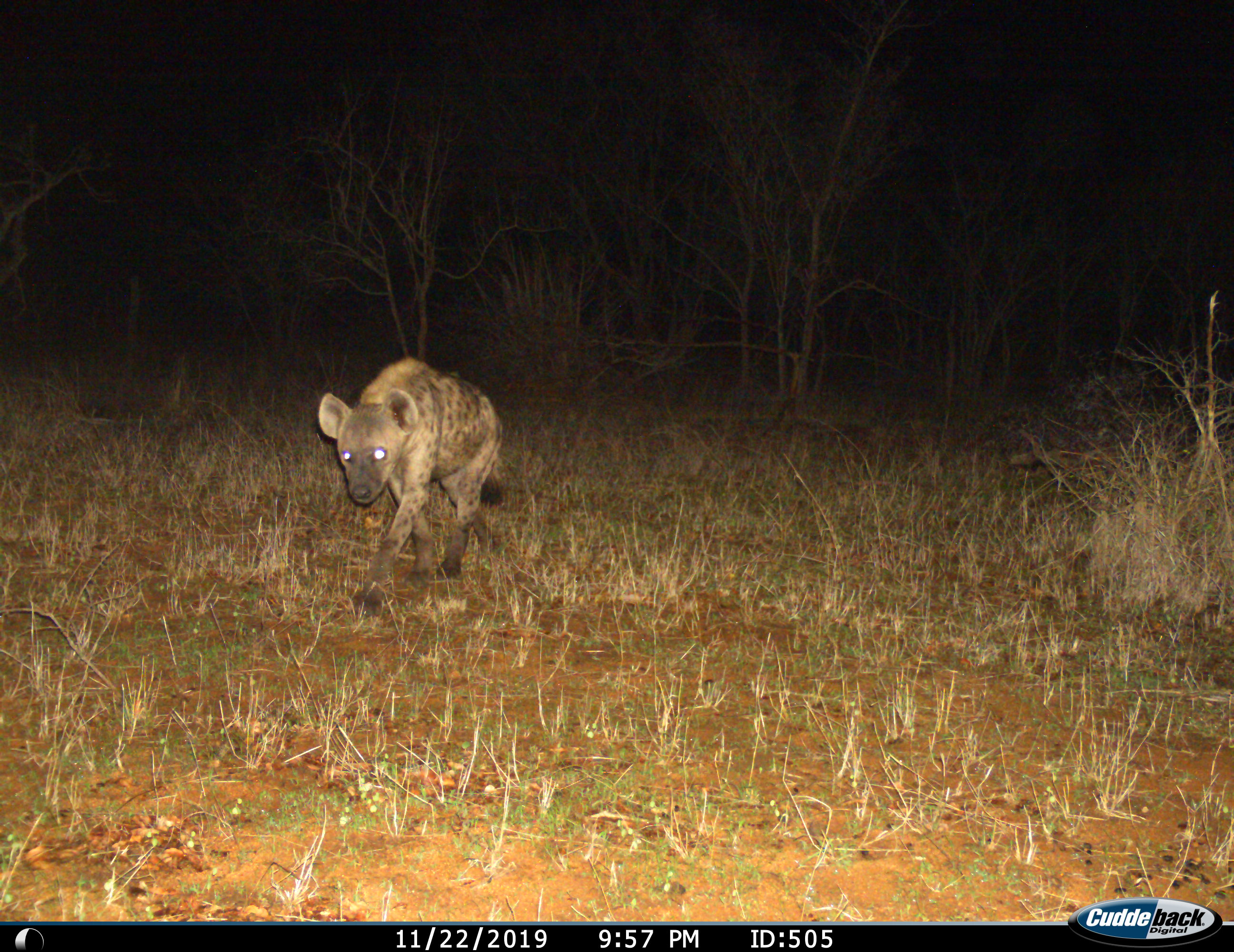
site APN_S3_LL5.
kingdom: Animalia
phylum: Chordata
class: Mammalia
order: Carnivora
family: Hyaenidae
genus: Crocuta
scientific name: Crocuta crocuta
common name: spotted hyena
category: hyenaspotted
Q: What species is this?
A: Hyenaspotted (spotted hyena) (Crocuta crocuta).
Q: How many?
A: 1.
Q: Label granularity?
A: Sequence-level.